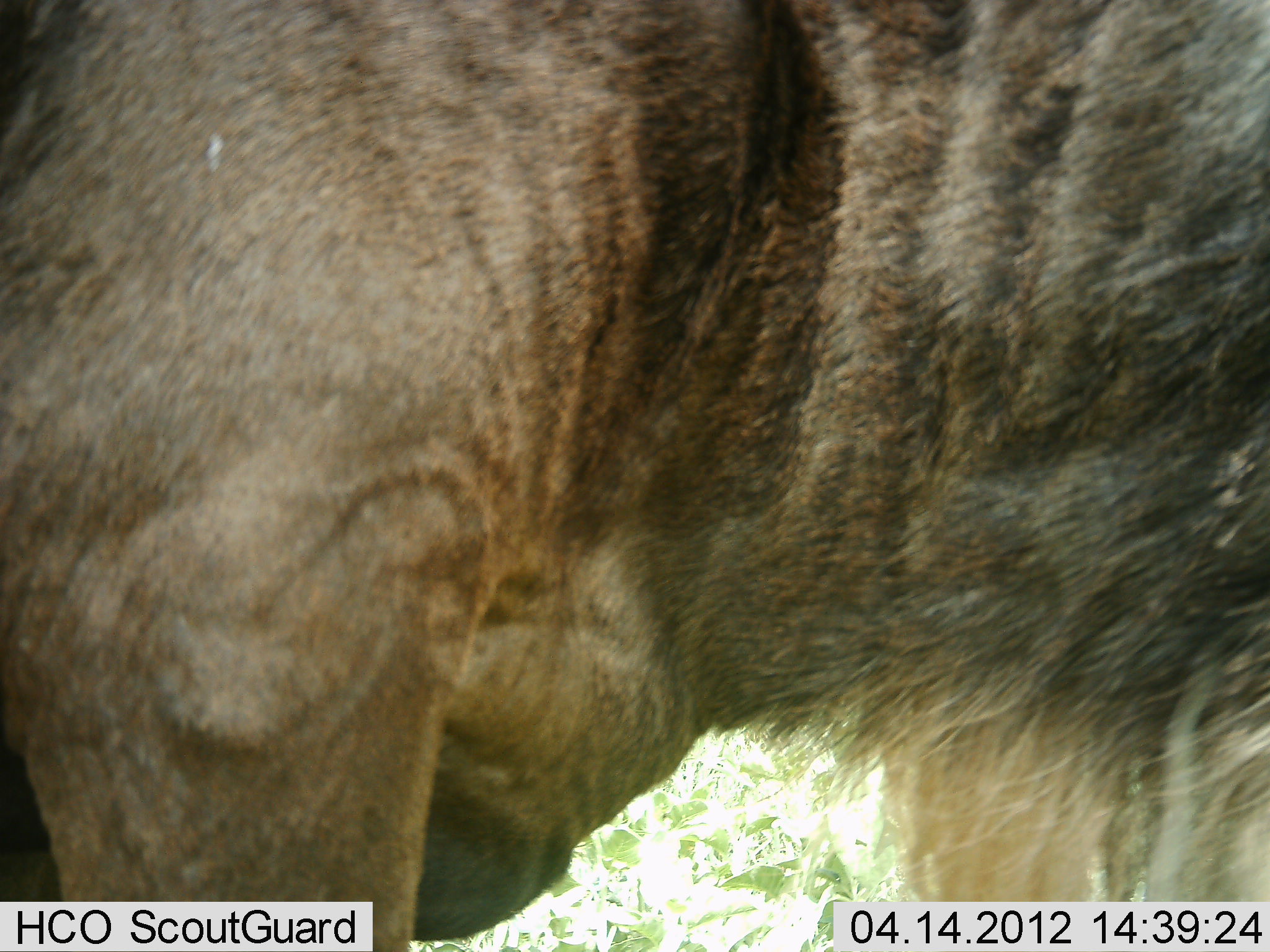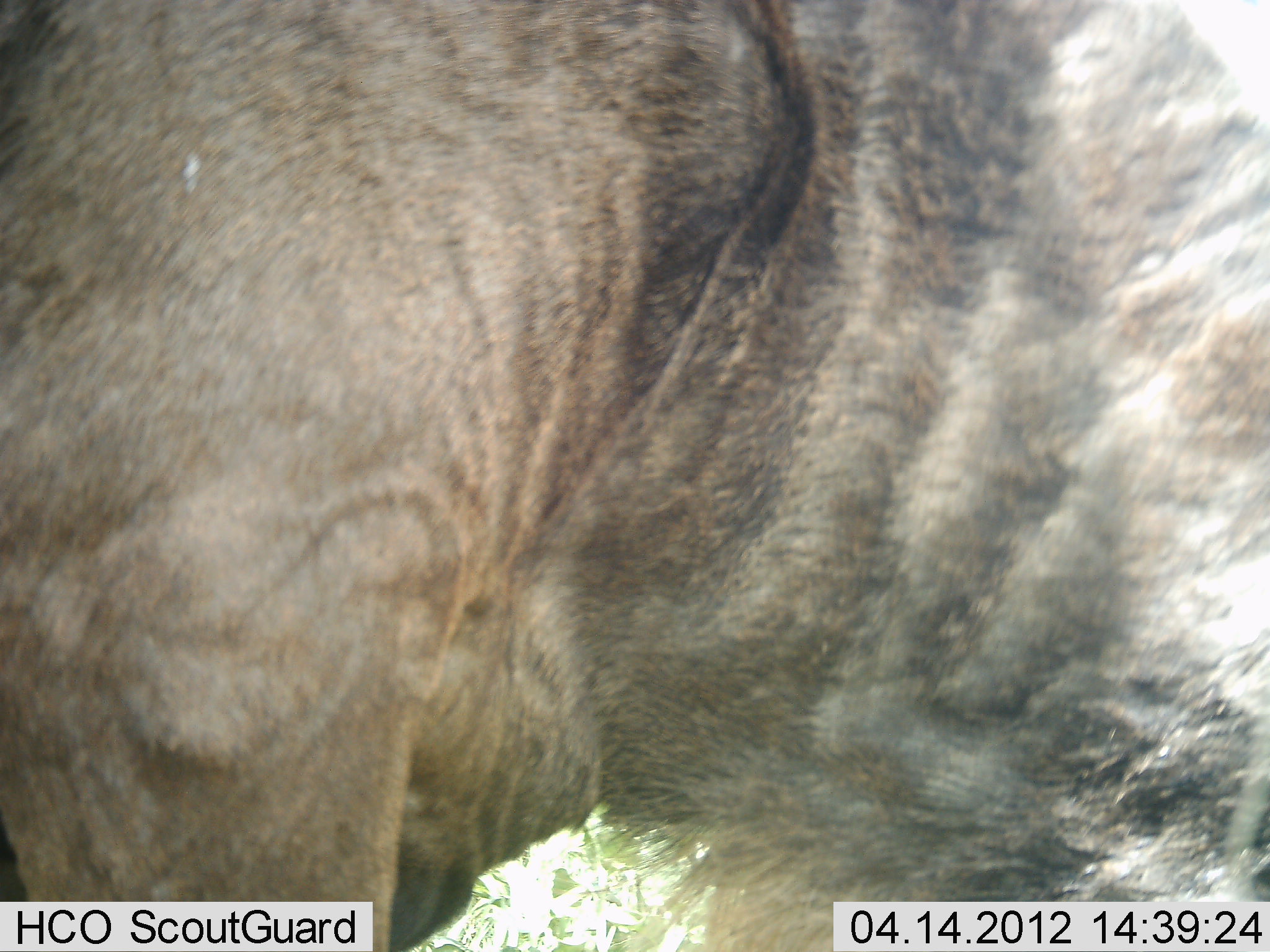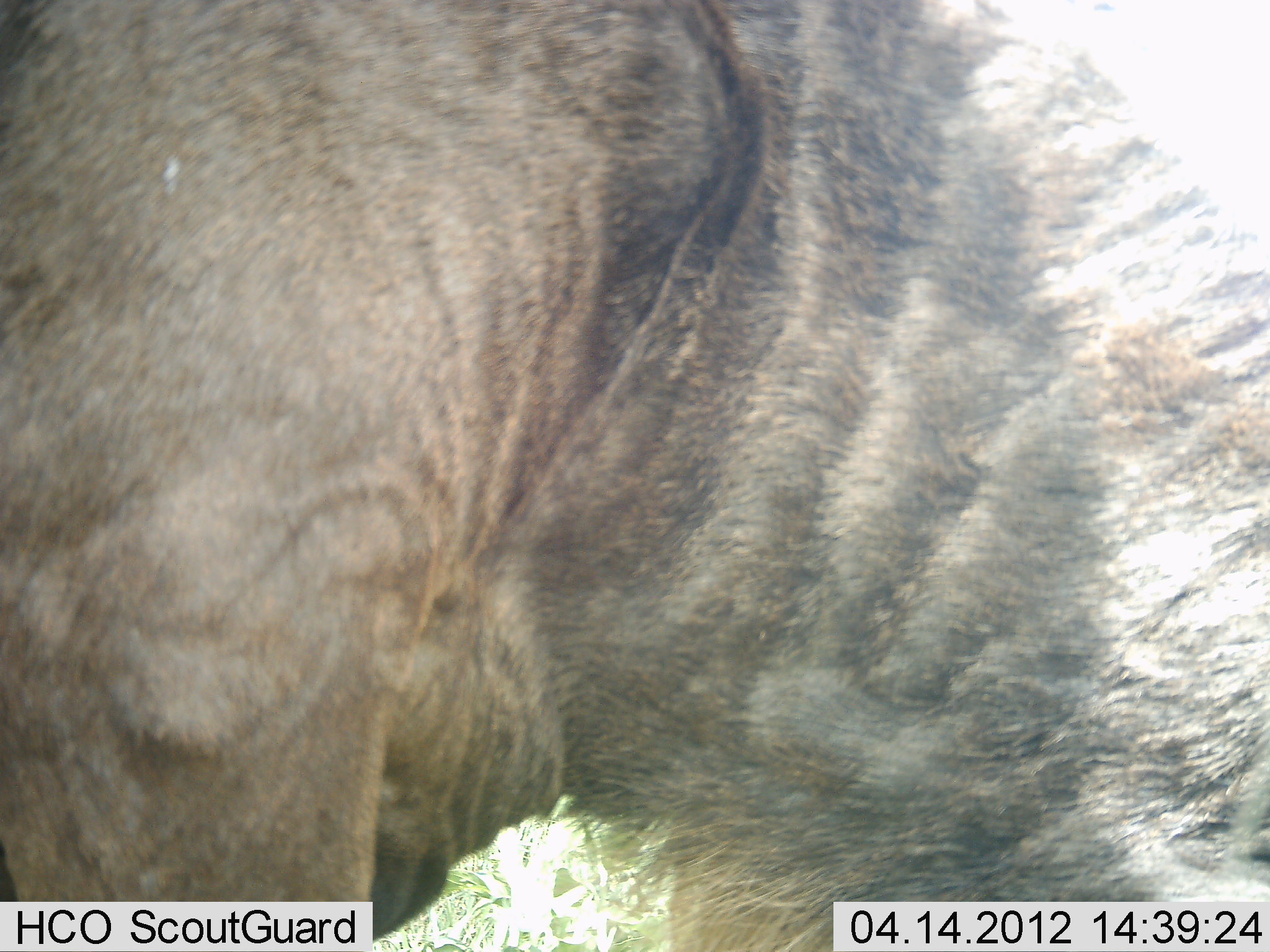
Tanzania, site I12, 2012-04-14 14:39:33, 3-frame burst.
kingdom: Animalia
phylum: Chordata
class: Mammalia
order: Artiodactyla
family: Bovidae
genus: Connochaetes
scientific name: Connochaetes taurinus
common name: blue wildebeest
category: wildebeest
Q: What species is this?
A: Wildebeest (blue wildebeest) (Connochaetes taurinus).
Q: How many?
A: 1.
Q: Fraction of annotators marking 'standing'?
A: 92%.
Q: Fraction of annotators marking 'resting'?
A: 0%.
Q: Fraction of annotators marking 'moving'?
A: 15%.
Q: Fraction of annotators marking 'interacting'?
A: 0%.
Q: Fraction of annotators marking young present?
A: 0%.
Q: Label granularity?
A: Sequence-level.